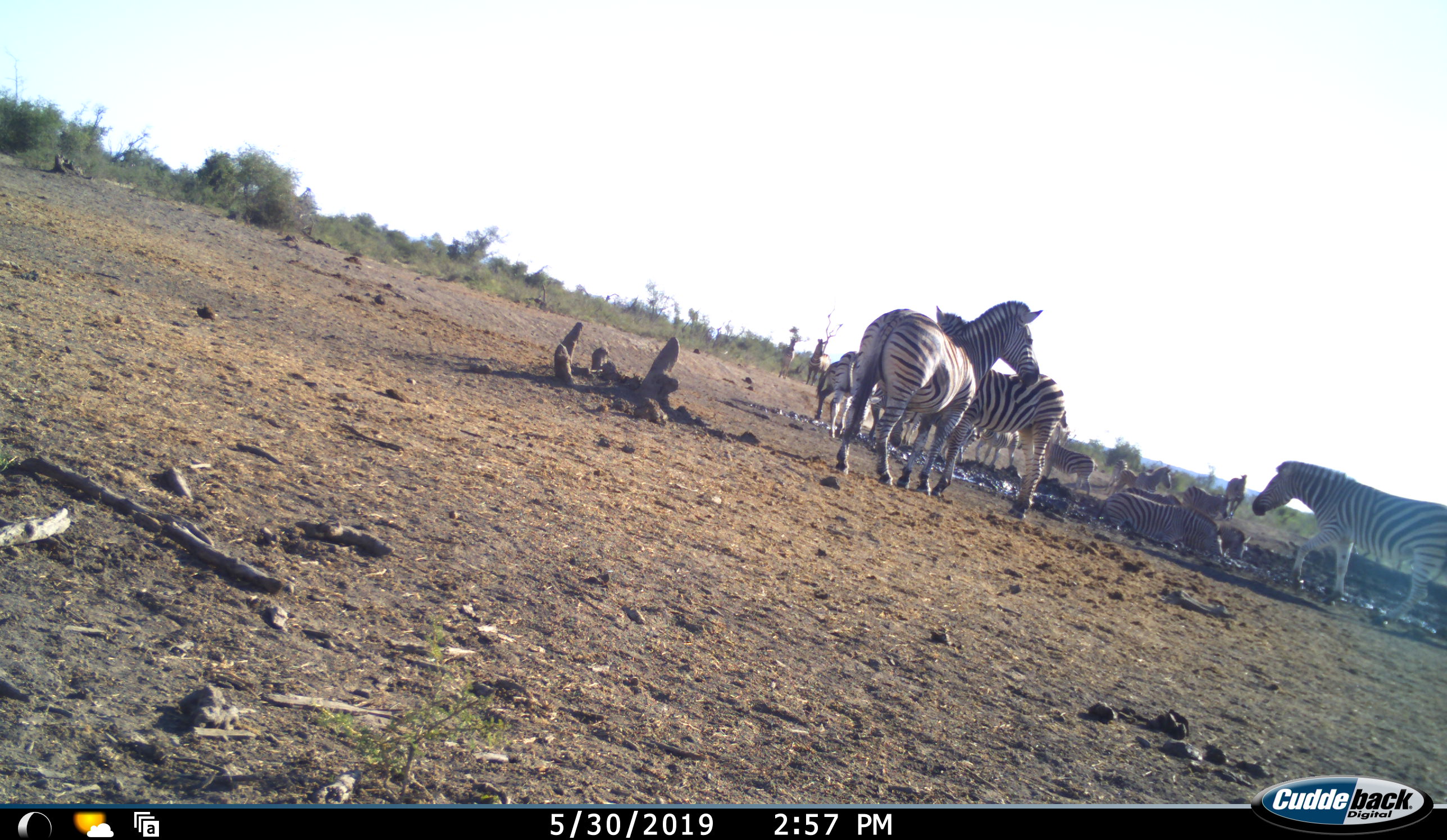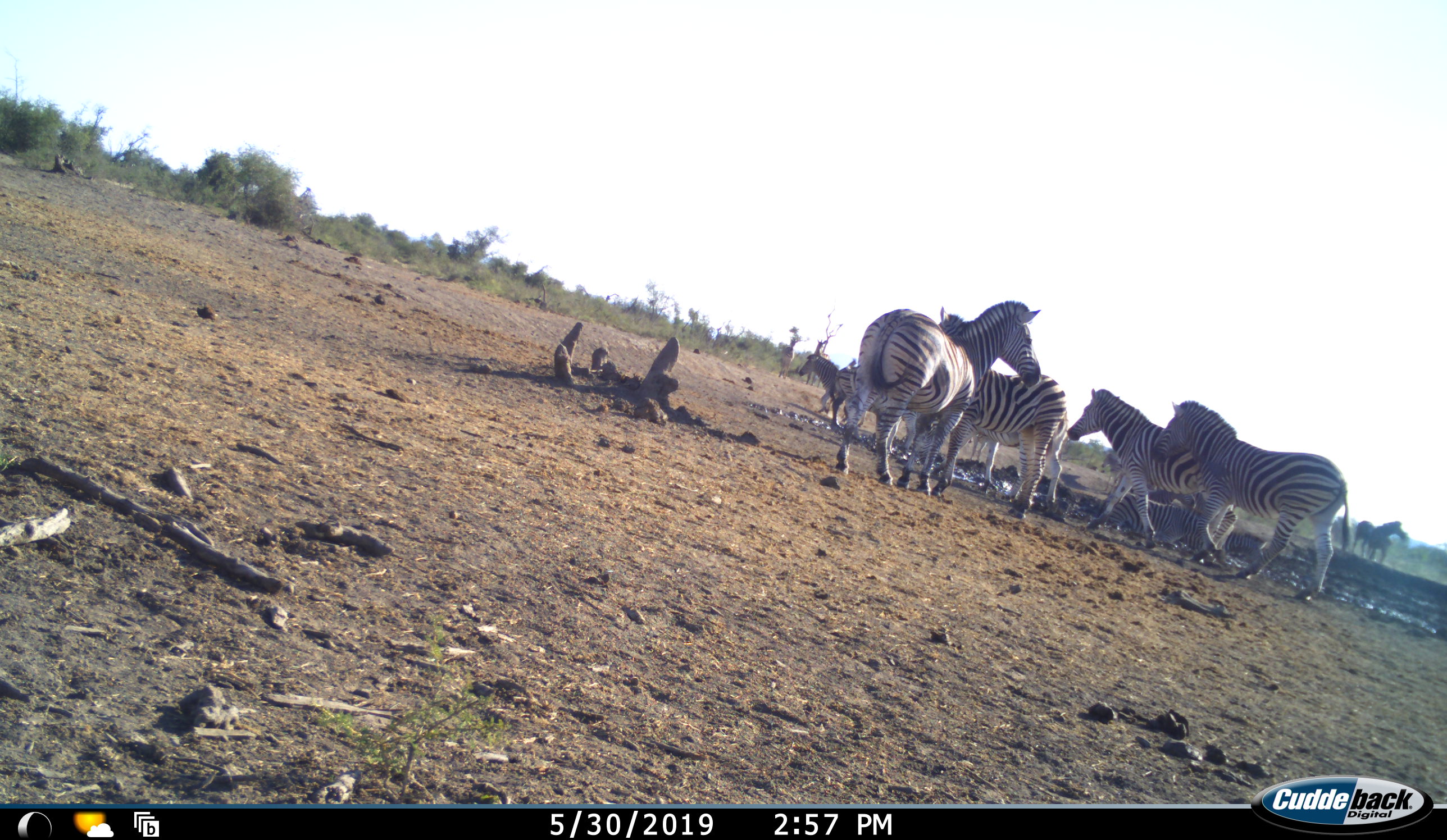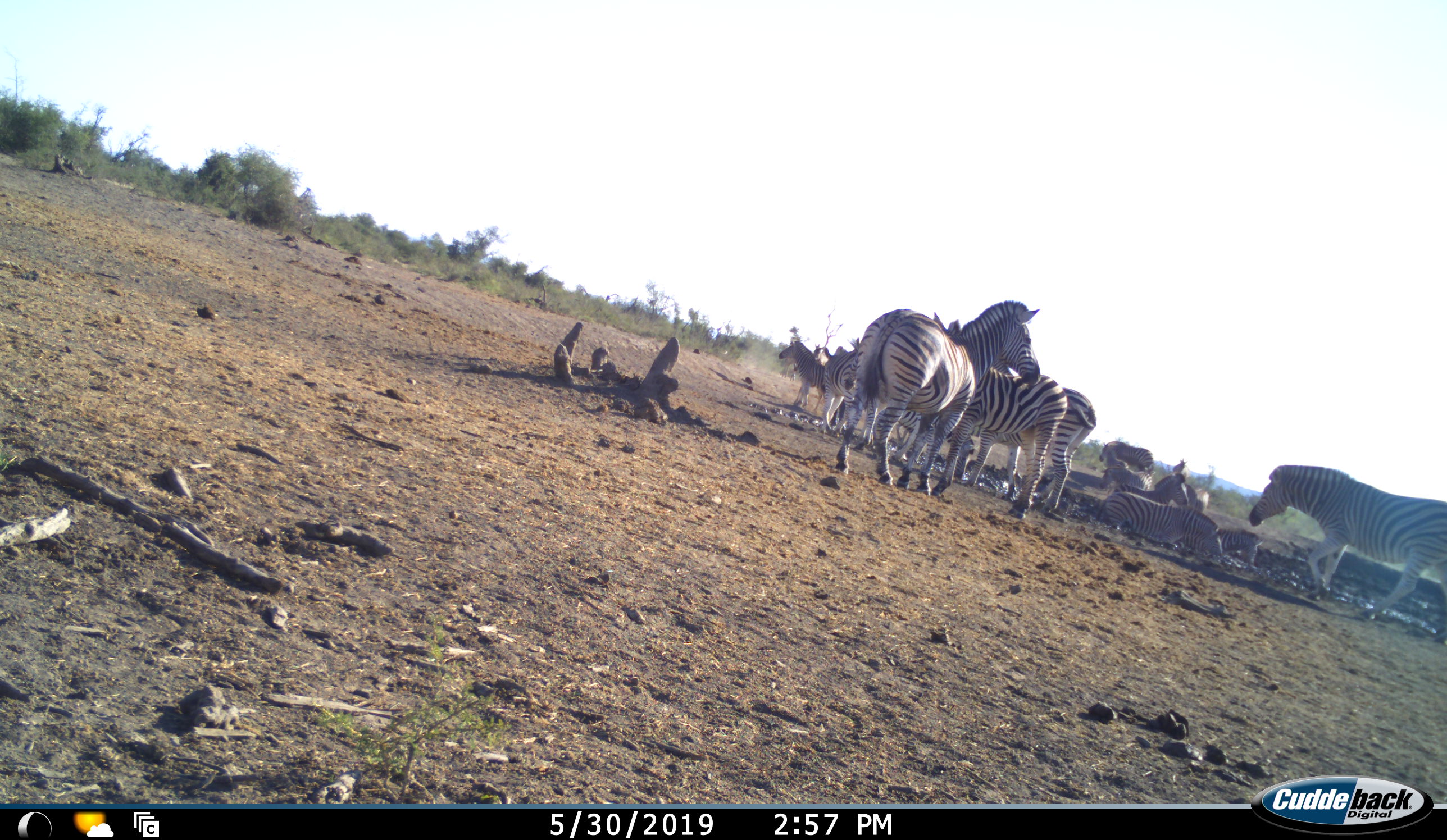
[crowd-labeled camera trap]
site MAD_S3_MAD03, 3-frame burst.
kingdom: Animalia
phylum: Chordata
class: Mammalia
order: Perissodactyla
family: Equidae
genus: Equus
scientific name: Equus quagga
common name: plains zebra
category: zebraplains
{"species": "zebraplains (plains zebra) (Equus quagga)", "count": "11-50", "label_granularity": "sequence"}